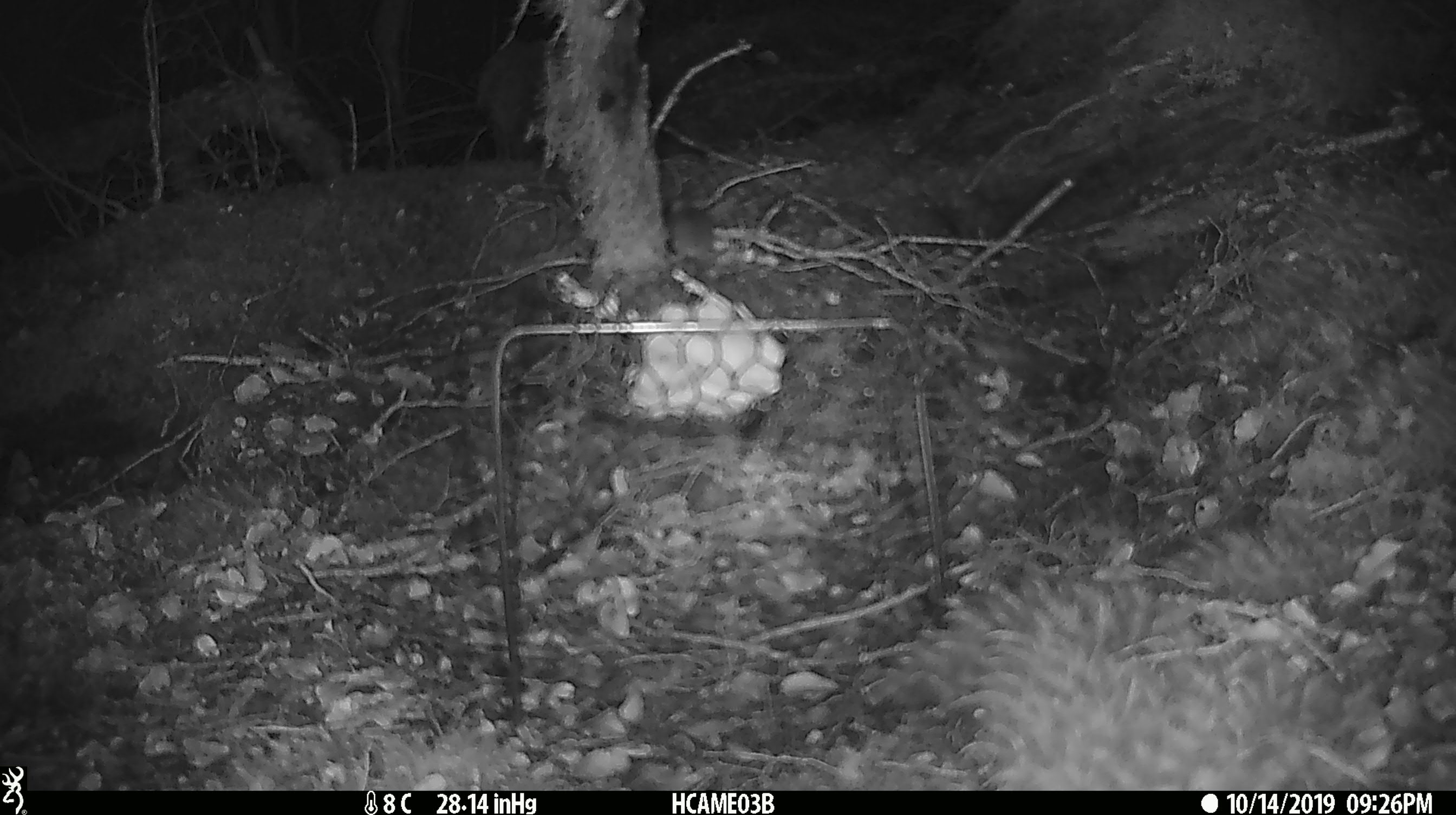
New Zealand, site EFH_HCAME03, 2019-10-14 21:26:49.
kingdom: Animalia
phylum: Chordata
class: Mammalia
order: Rodentia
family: Muridae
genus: Mus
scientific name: Mus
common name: mouse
Mouse (Mus).